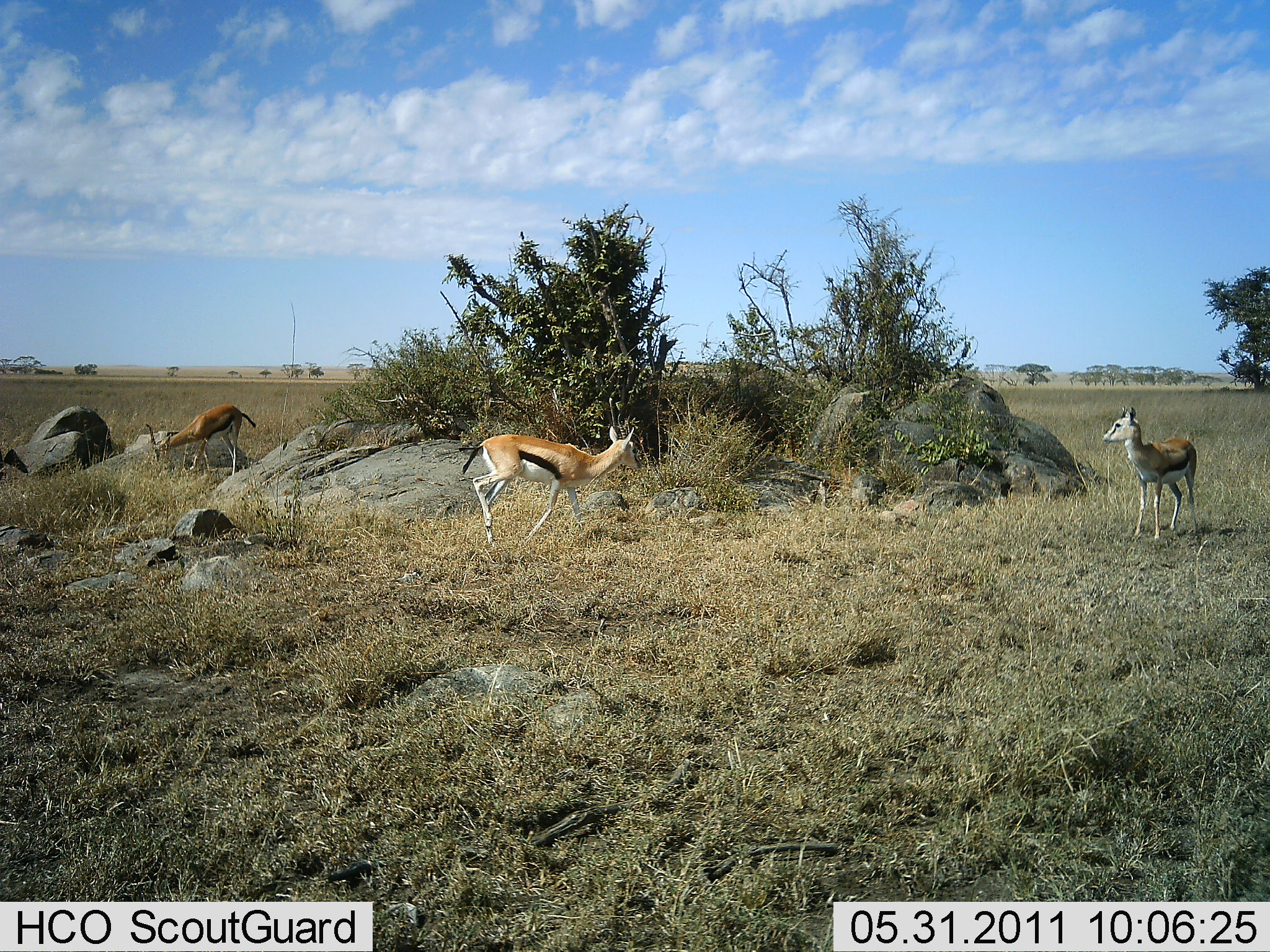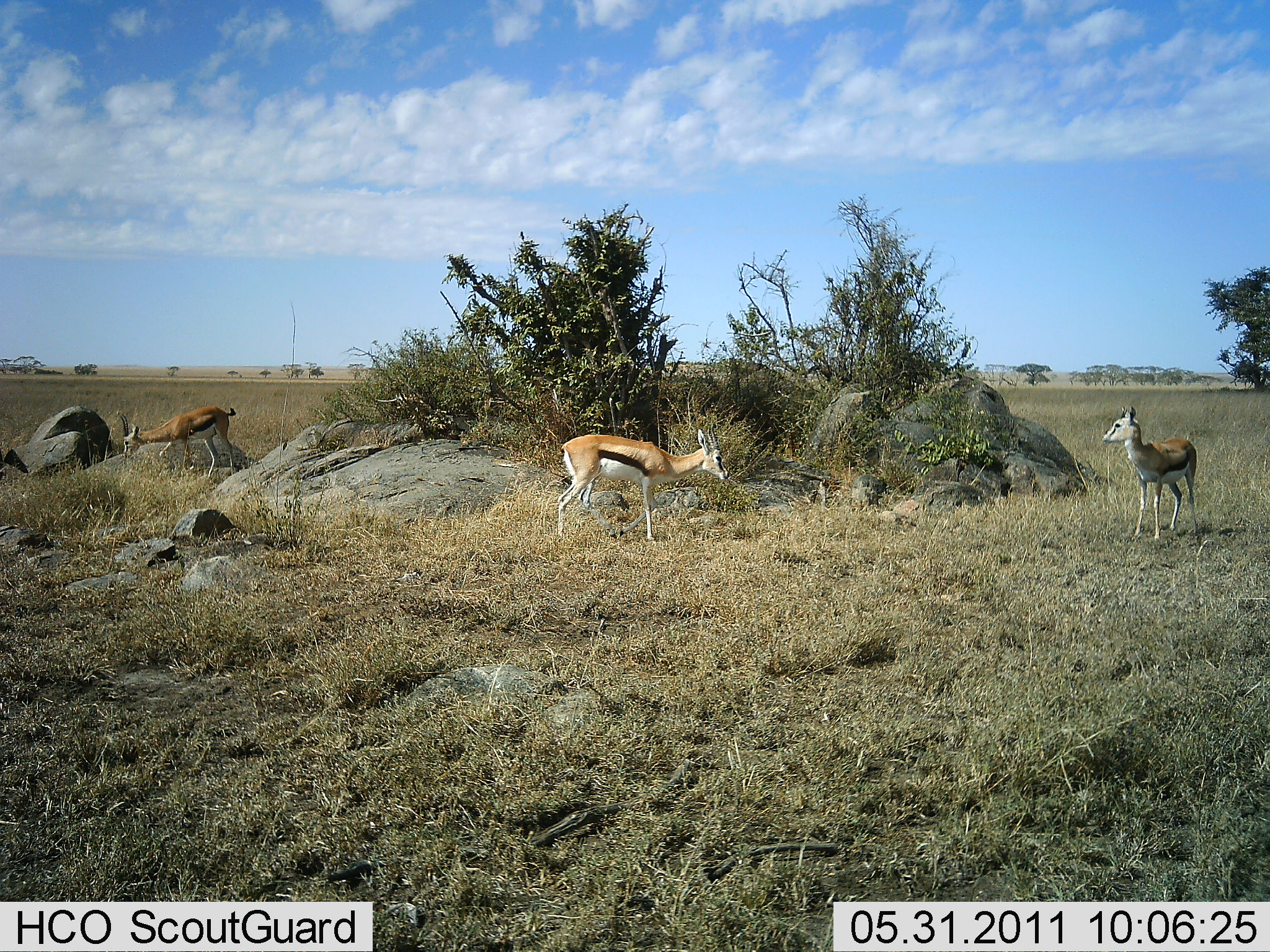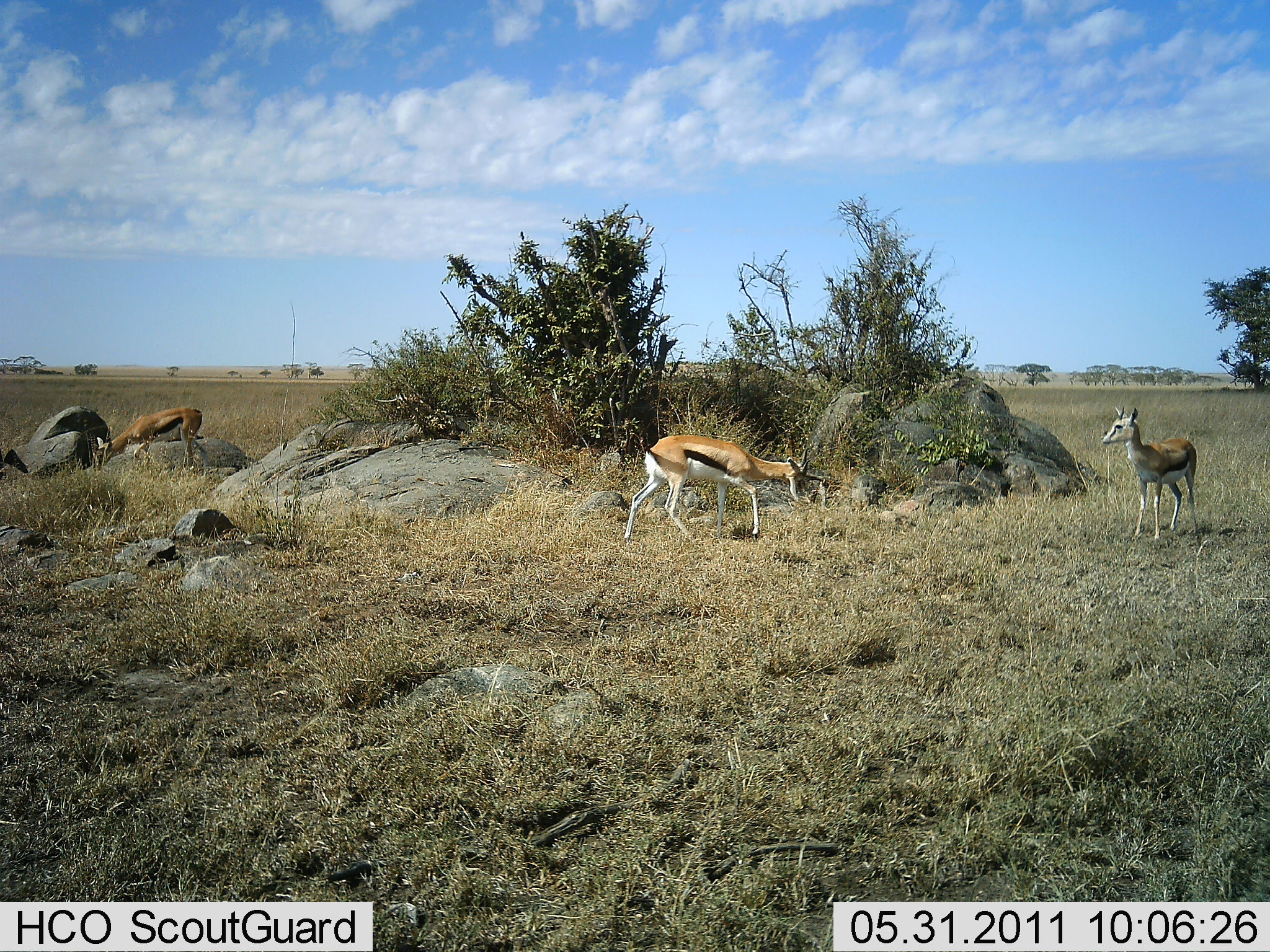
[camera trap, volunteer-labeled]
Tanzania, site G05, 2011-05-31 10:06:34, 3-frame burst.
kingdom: Animalia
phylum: Chordata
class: Mammalia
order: Artiodactyla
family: Bovidae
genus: Eudorcas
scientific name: Eudorcas thomsonii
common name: thomson's gazelle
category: gazellethomsons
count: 3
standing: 64%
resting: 0%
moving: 64%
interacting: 0%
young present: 9%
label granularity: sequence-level